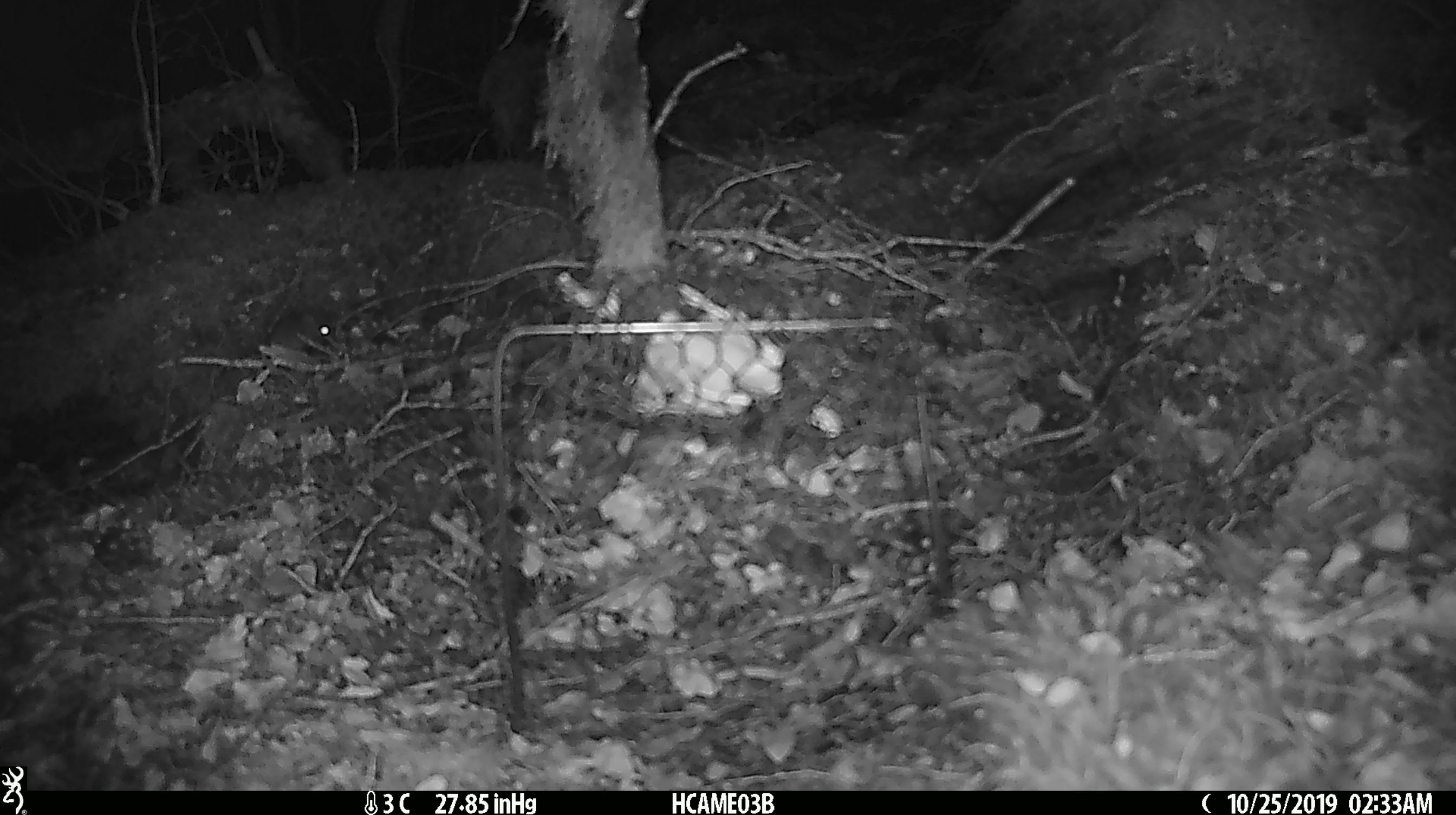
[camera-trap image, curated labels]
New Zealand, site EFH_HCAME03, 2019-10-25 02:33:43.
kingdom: Animalia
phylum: Chordata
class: Mammalia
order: Rodentia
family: Muridae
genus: Mus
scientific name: Mus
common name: mouse